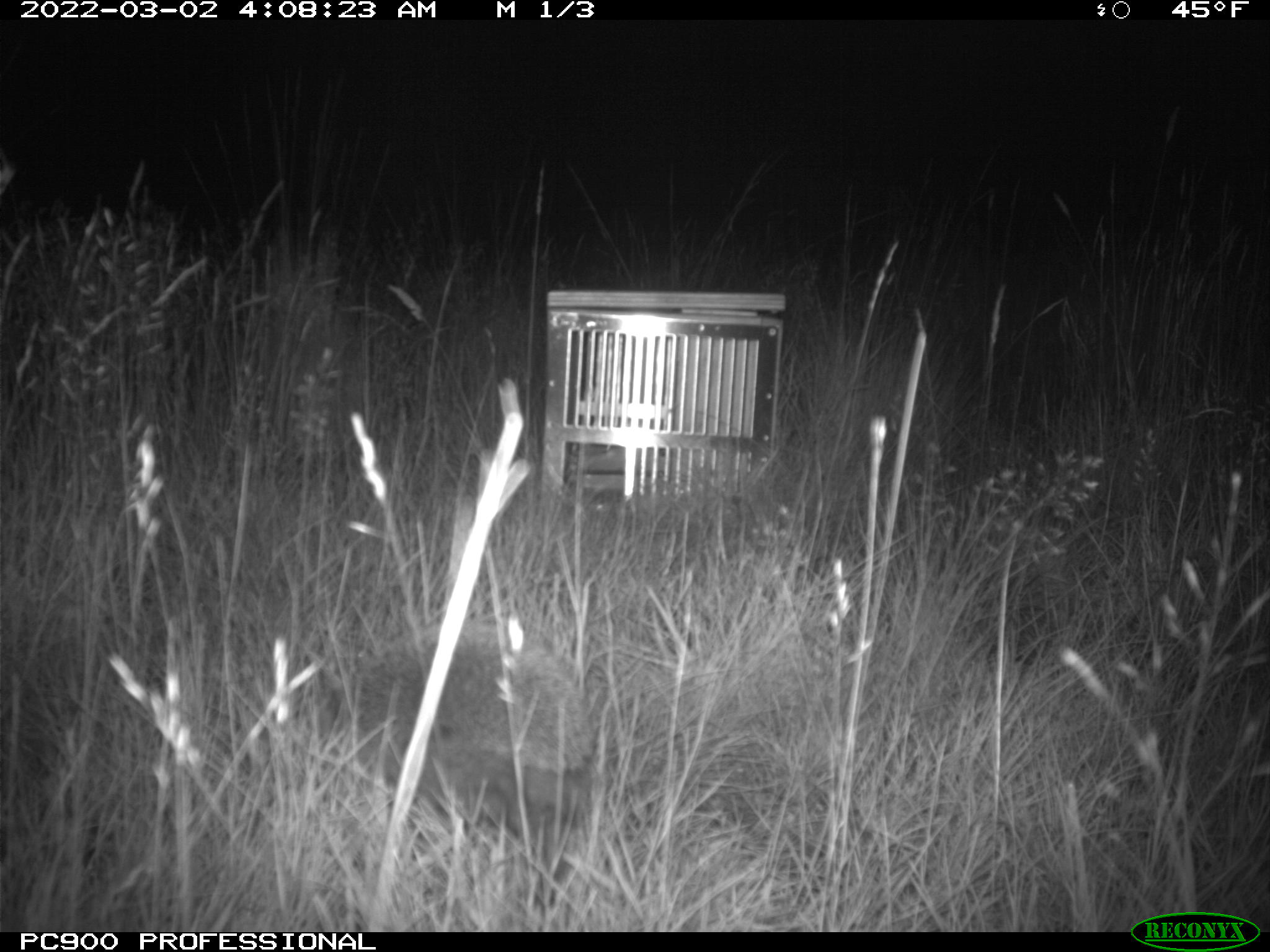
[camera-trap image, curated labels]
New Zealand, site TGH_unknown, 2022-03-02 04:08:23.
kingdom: Animalia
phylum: Chordata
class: Mammalia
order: Eulipotyphla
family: Erinaceidae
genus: Erinaceus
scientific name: Erinaceus europaeus europaeus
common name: european hedgehog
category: hedgehog